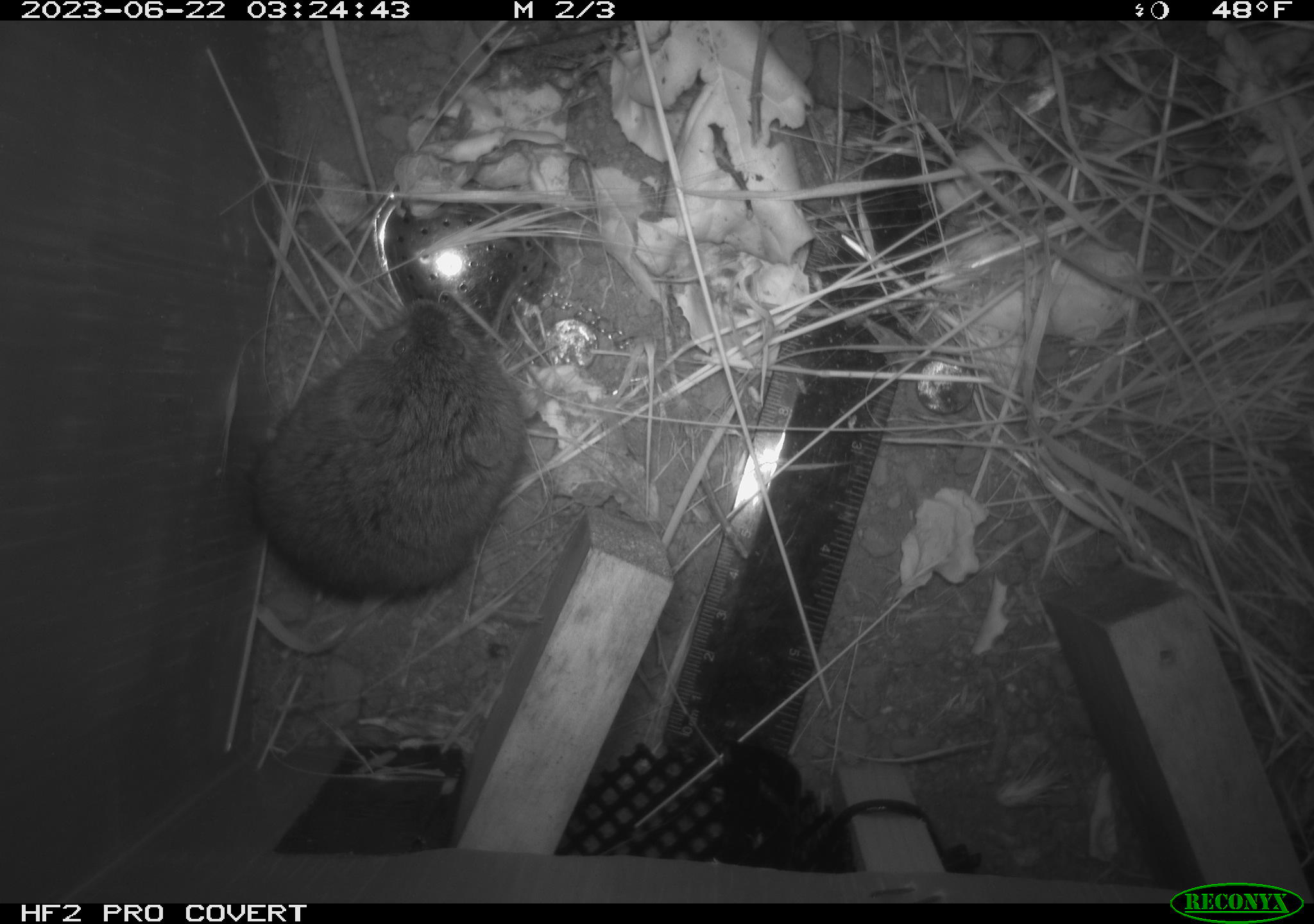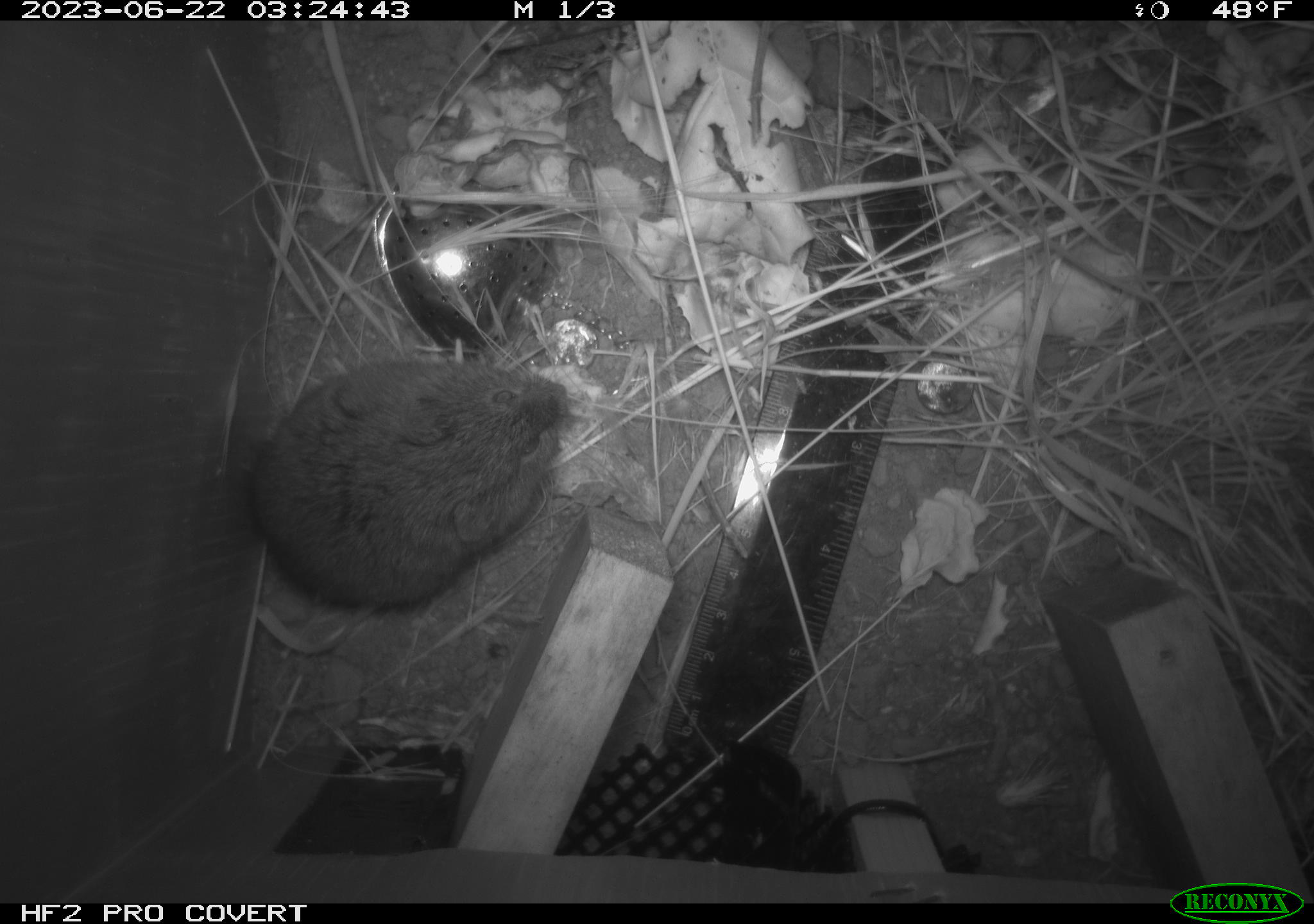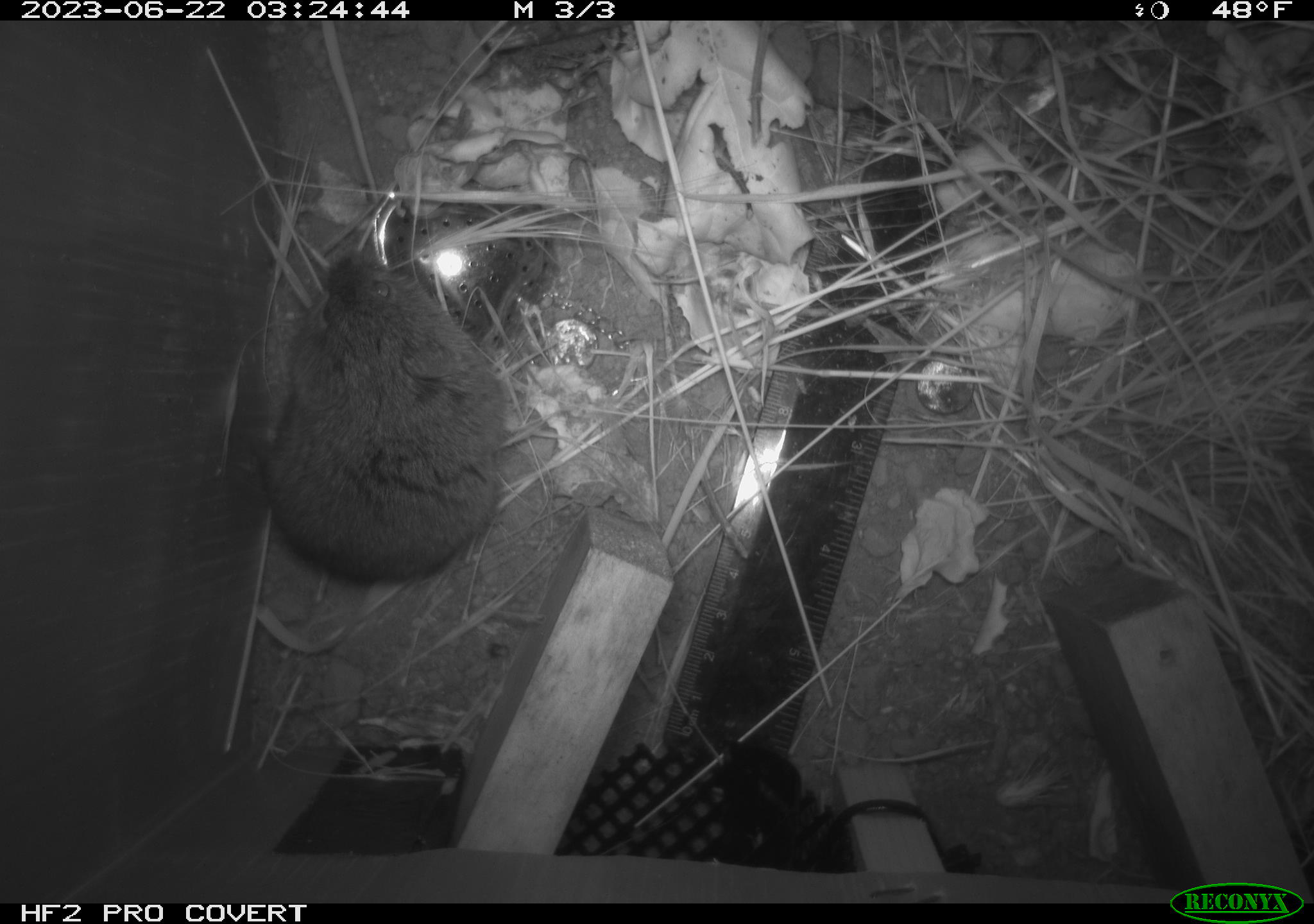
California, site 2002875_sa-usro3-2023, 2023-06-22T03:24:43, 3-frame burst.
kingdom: Animalia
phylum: Chordata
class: Mammalia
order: Rodentia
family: Cricetidae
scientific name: Arvicolinae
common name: voles, lemmings, and muskrats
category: arvicolinae subfamily